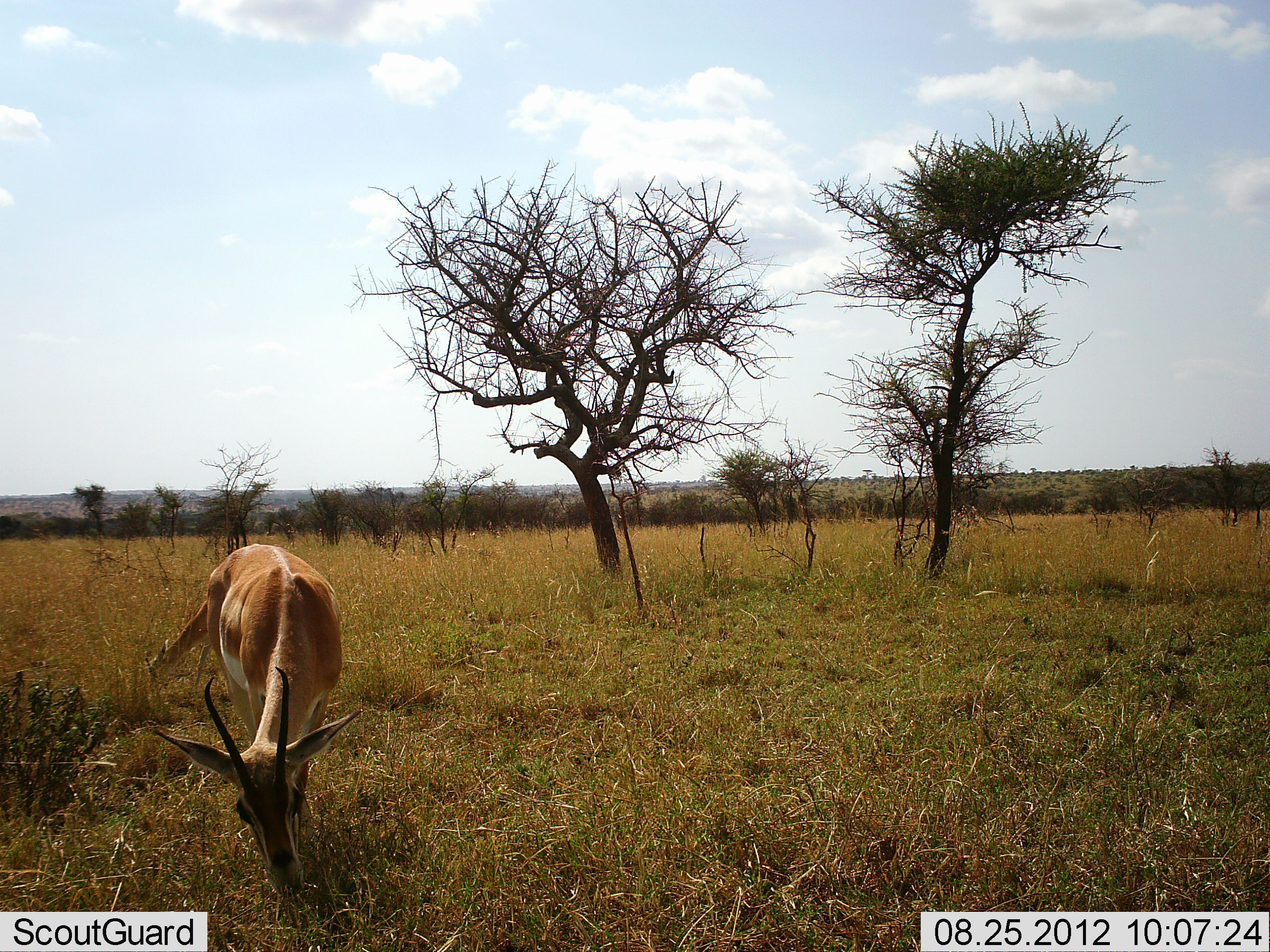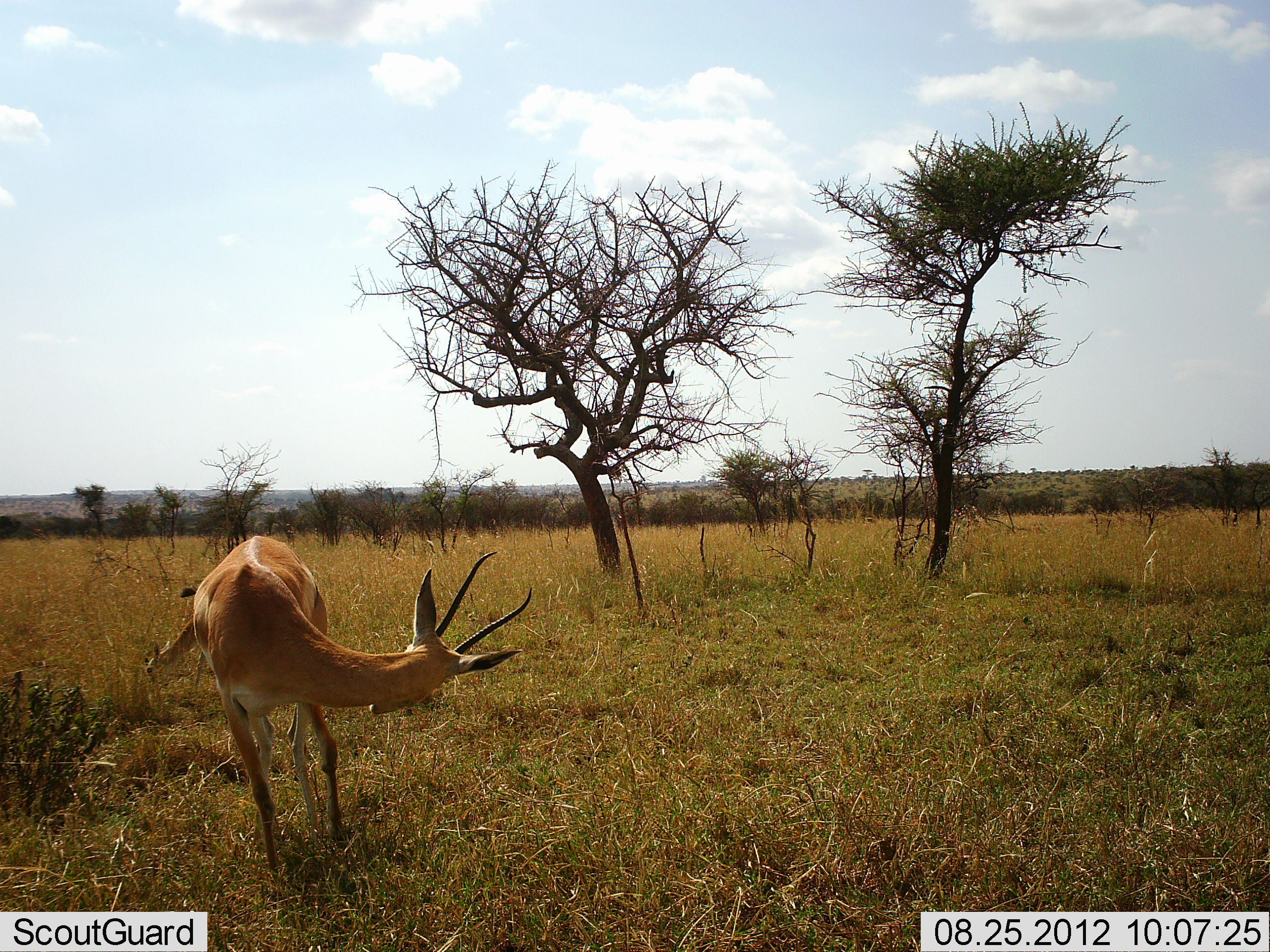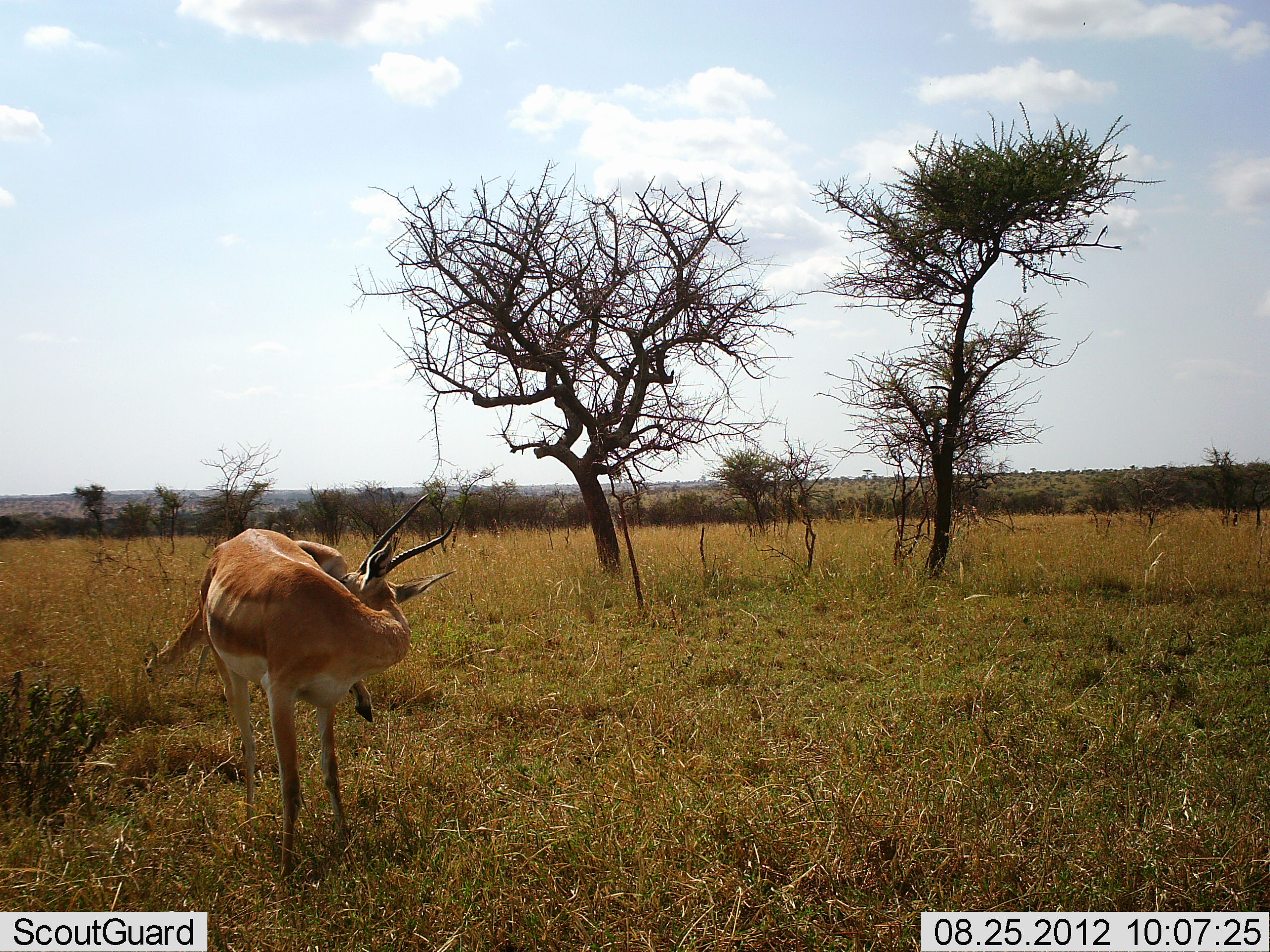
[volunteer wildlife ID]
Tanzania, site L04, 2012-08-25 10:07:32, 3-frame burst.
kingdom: Animalia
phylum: Chordata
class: Mammalia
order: Artiodactyla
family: Bovidae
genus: Nanger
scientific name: Nanger granti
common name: grant's gazelle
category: gazellegrants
Gazellegrants (grant's gazelle) (Nanger granti), count 2. Behavior (volunteer vote fractions): standing 50%, resting 0%, moving 0%, interacting 0%. Young present (vote fraction): 10%. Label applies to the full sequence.